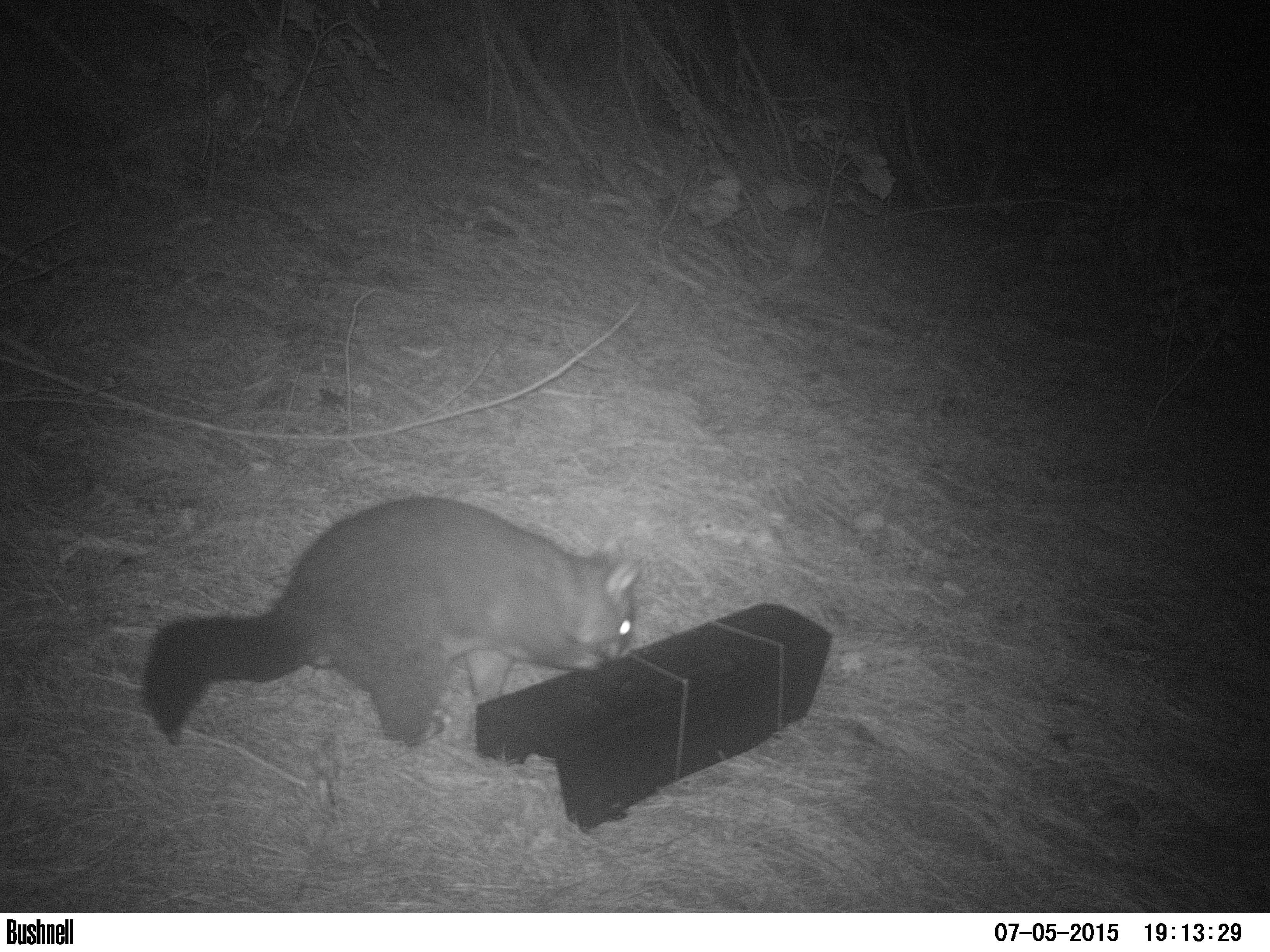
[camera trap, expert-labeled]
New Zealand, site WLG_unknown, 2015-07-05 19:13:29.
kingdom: Animalia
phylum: Chordata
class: Mammalia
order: Diprotodontia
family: Phalangeridae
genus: Trichosurus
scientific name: Trichosurus vulpecula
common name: common brushtail possum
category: possum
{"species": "possum (common brushtail possum) (Trichosurus vulpecula)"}